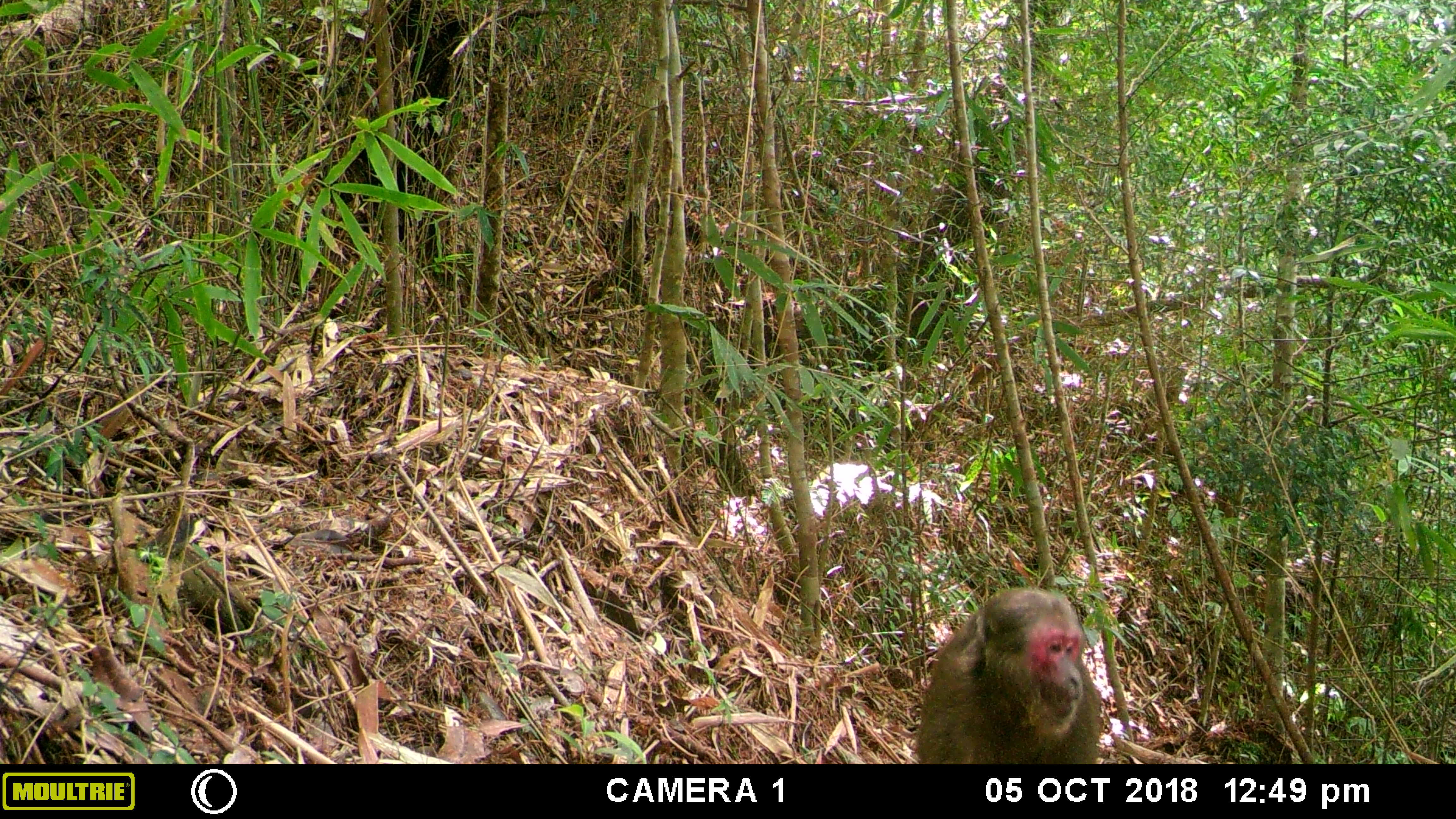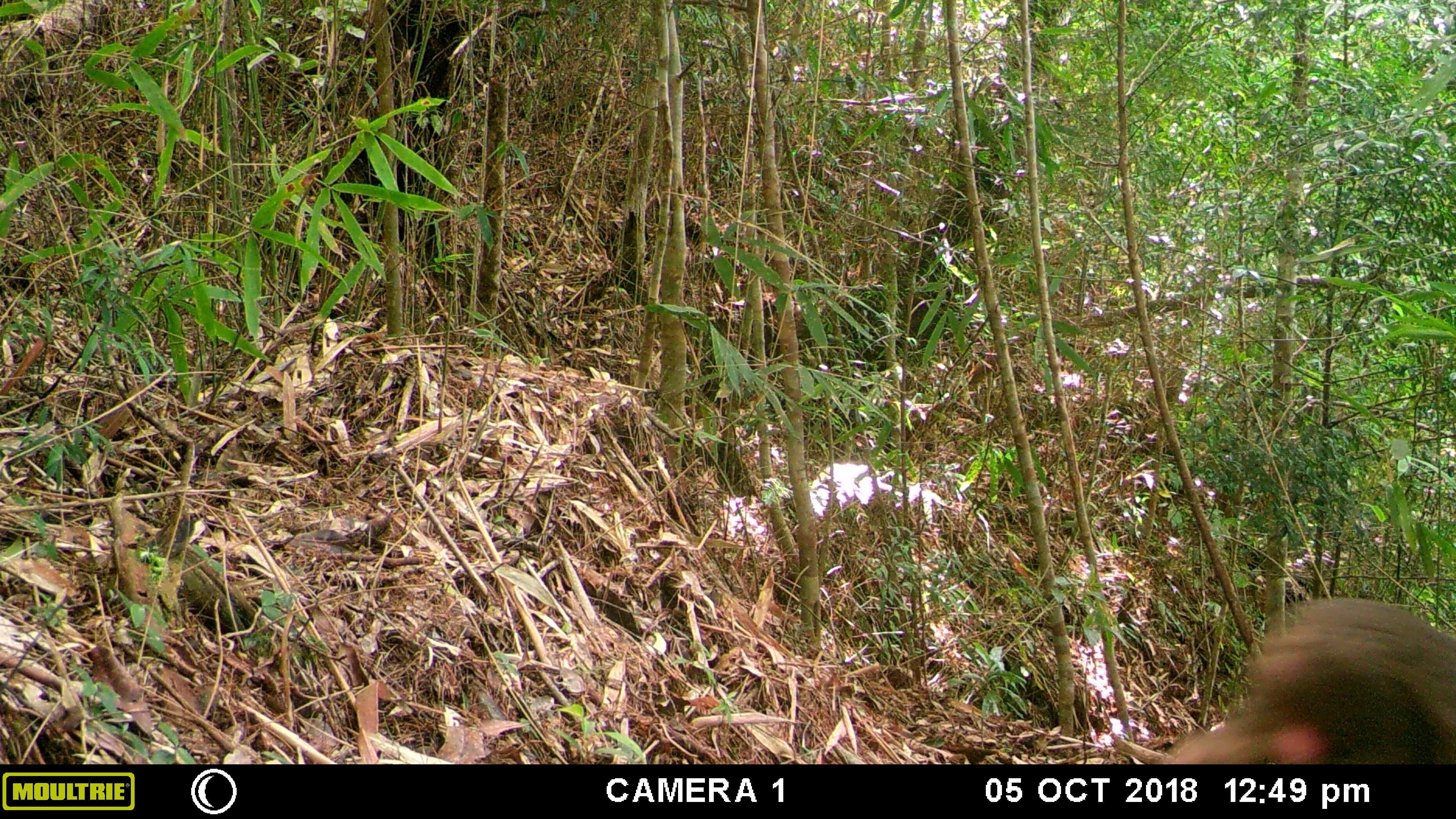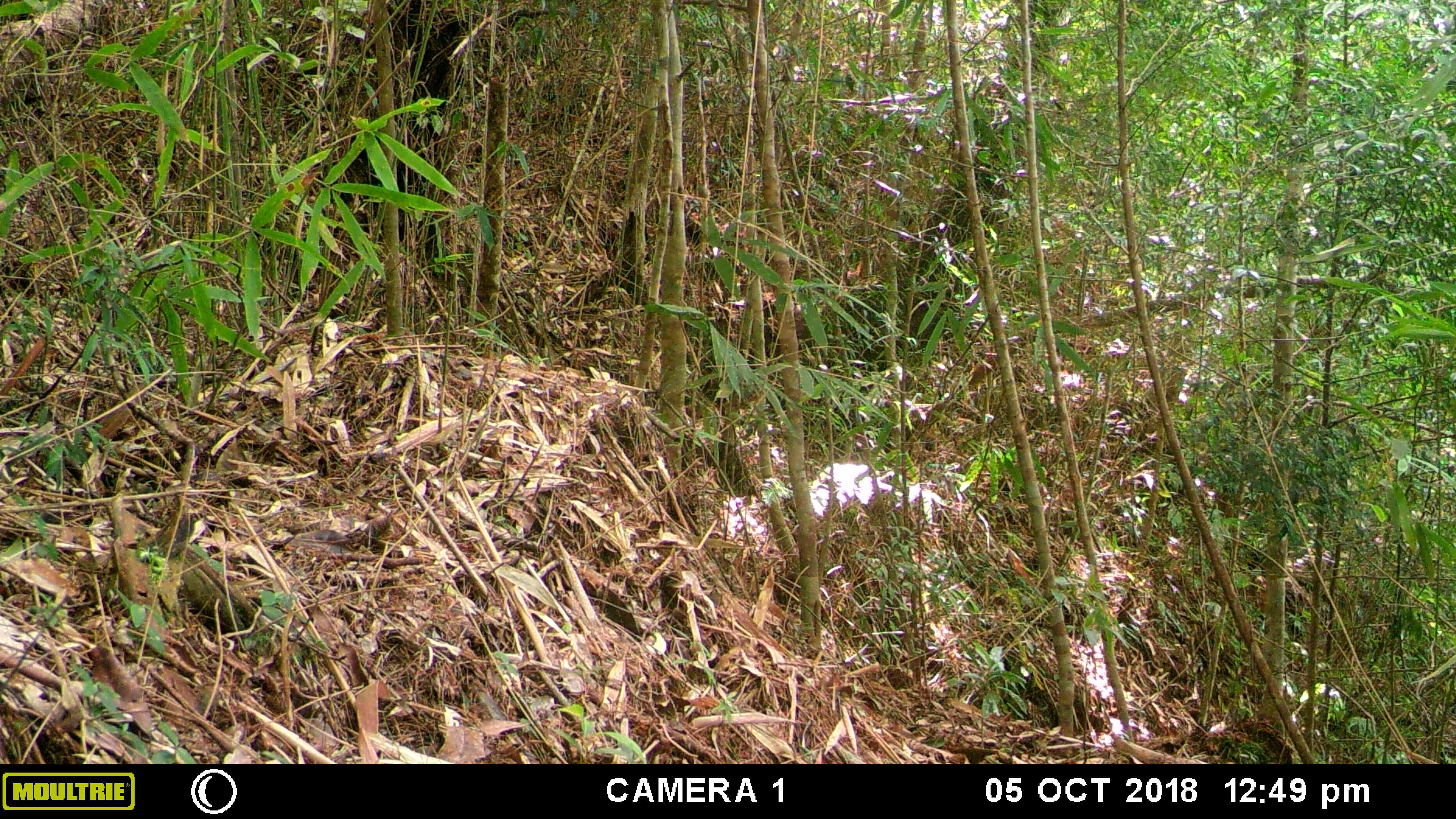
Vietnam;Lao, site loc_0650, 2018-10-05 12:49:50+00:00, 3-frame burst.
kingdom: Animalia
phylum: Chordata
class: Mammalia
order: Primates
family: Cercopithecidae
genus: Macaca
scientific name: Macaca arctoides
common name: stump-tailed macaque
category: stump tailed macaque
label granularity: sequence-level